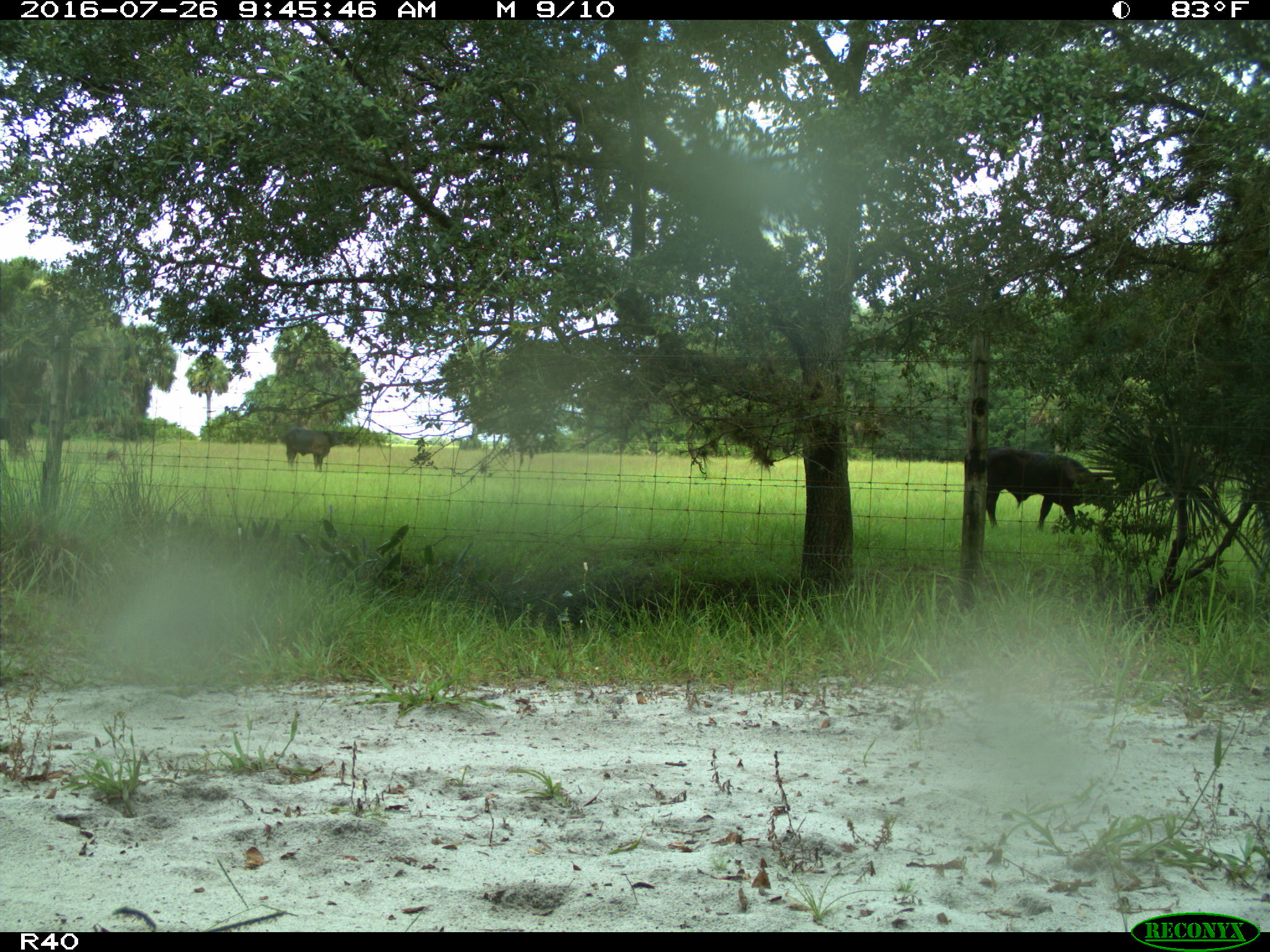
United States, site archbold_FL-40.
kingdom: Animalia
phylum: Chordata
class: Mammalia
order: Artiodactyla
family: Bovidae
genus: Bos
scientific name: Bos taurus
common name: domestic cow